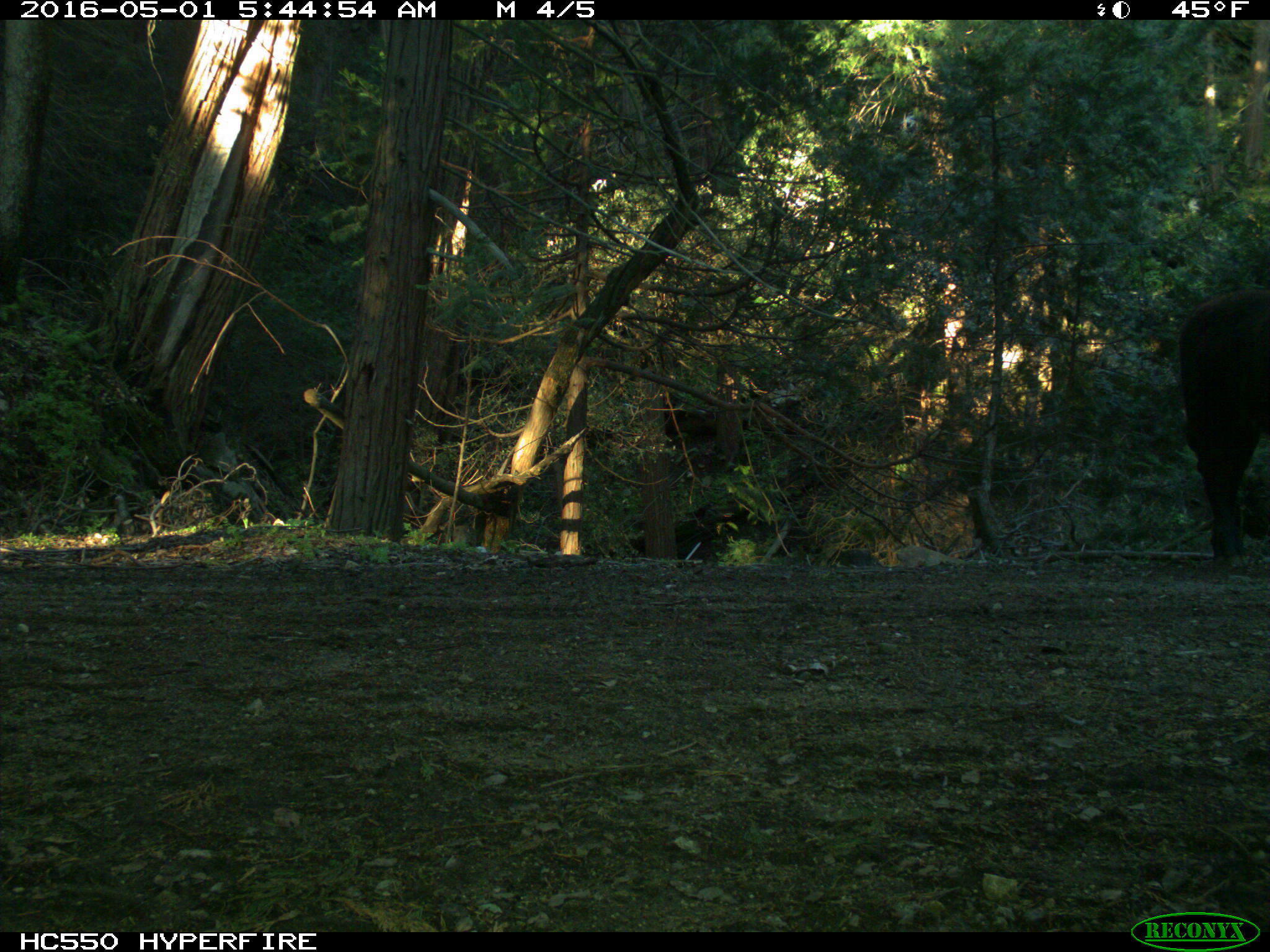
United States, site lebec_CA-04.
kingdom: Animalia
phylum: Chordata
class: Mammalia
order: Artiodactyla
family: Bovidae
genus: Bos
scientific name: Bos taurus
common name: domestic cow